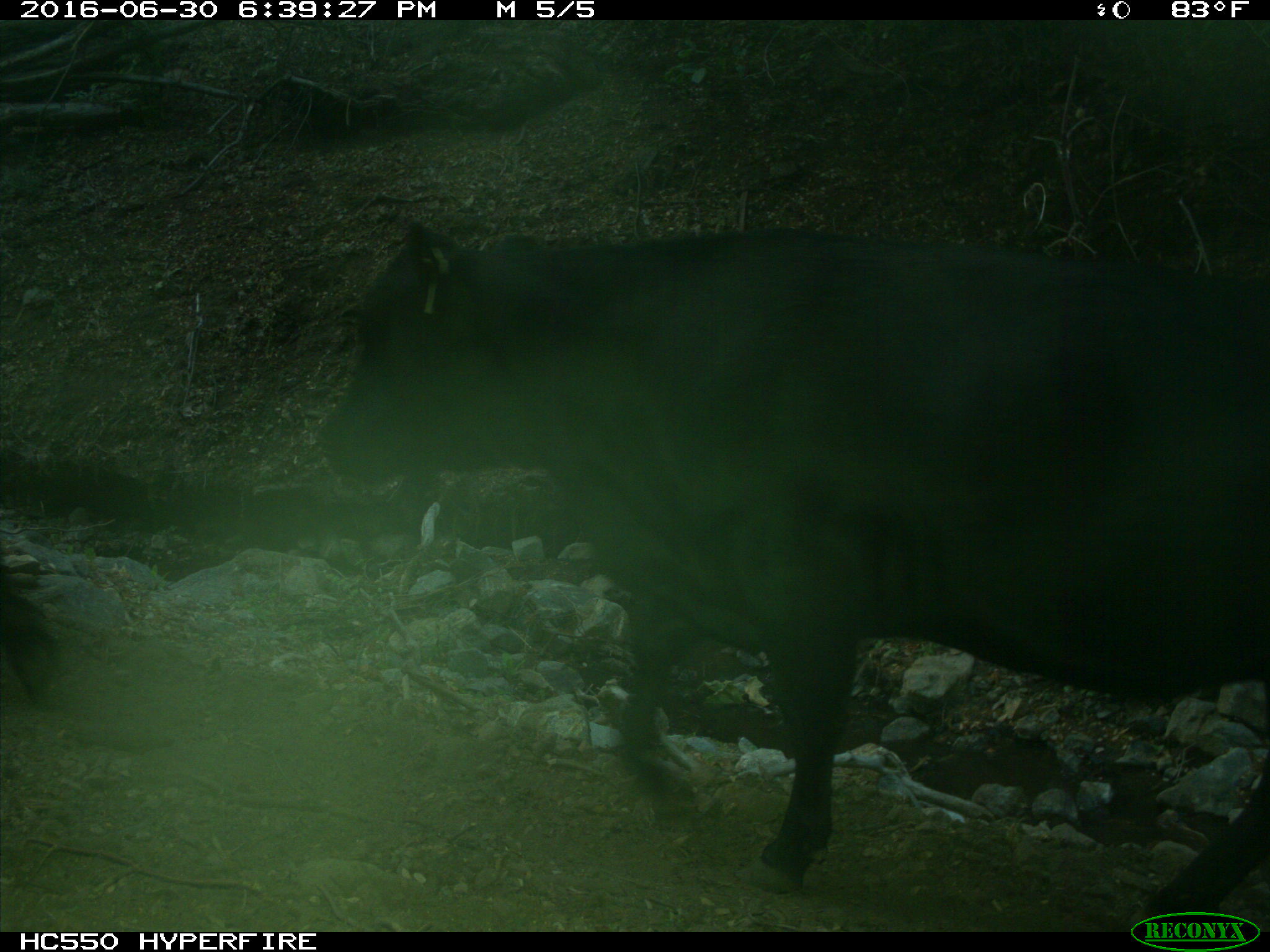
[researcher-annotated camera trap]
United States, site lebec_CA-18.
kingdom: Animalia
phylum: Chordata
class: Mammalia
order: Artiodactyla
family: Bovidae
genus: Bos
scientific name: Bos taurus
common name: domestic cow